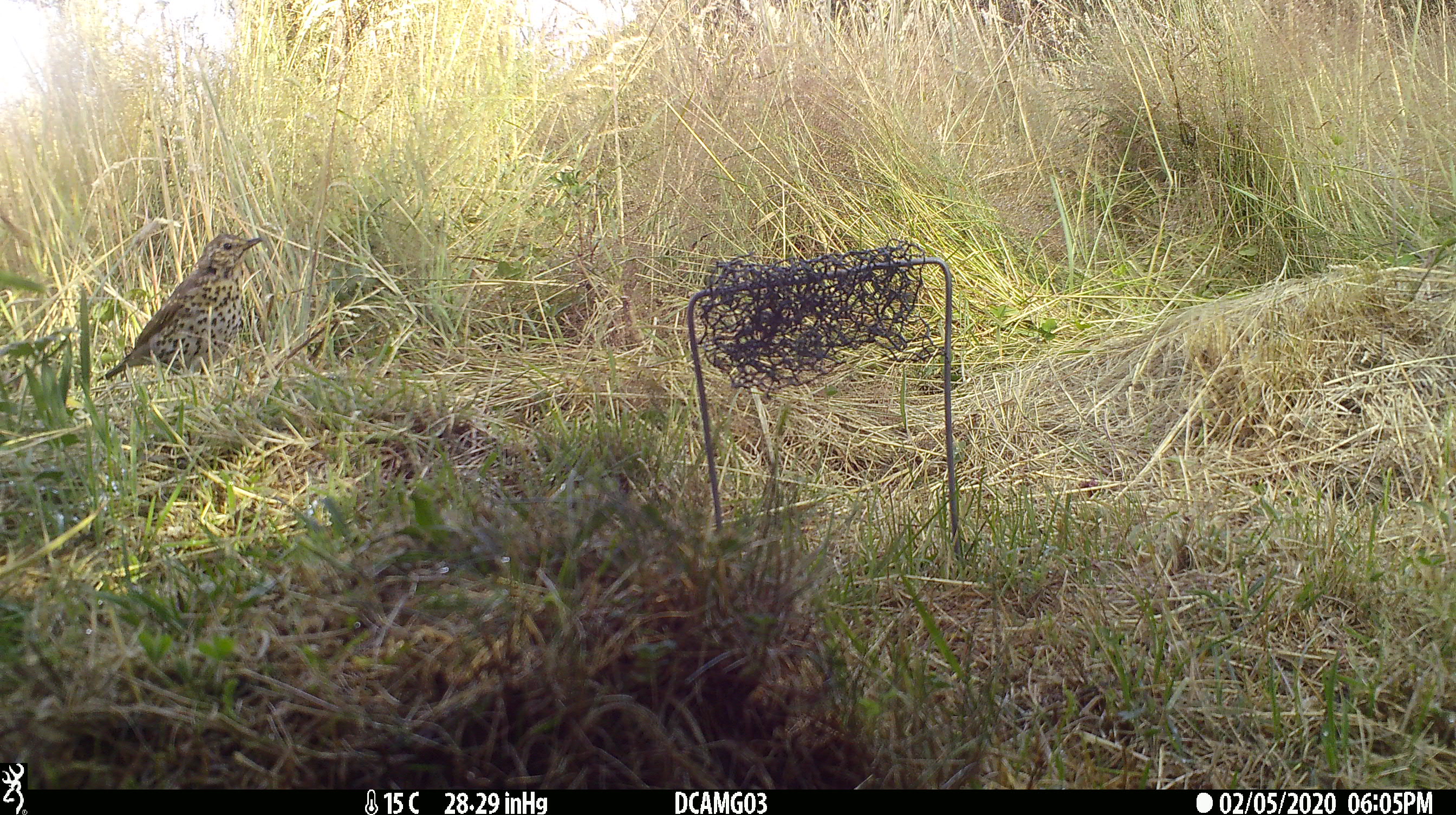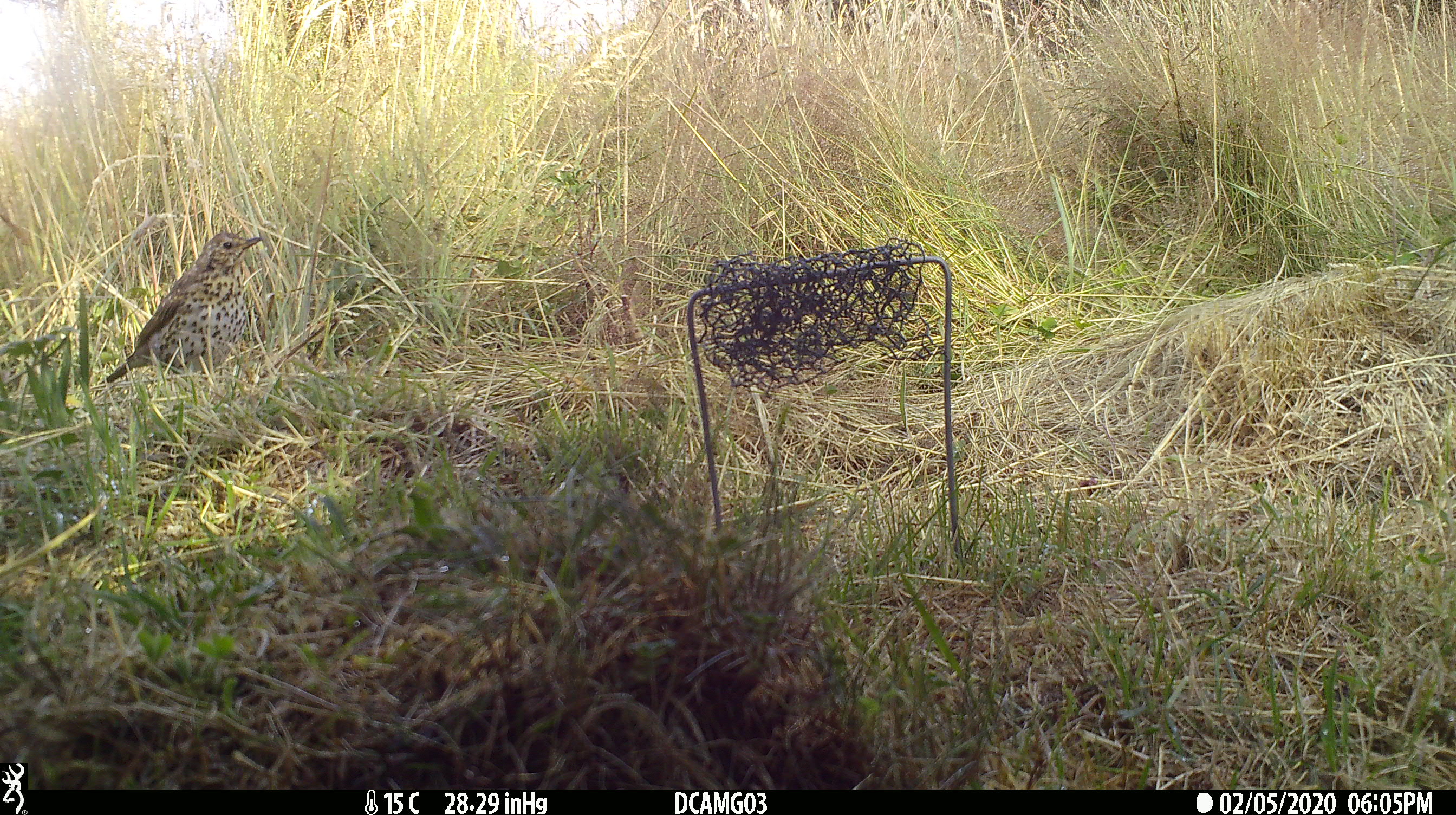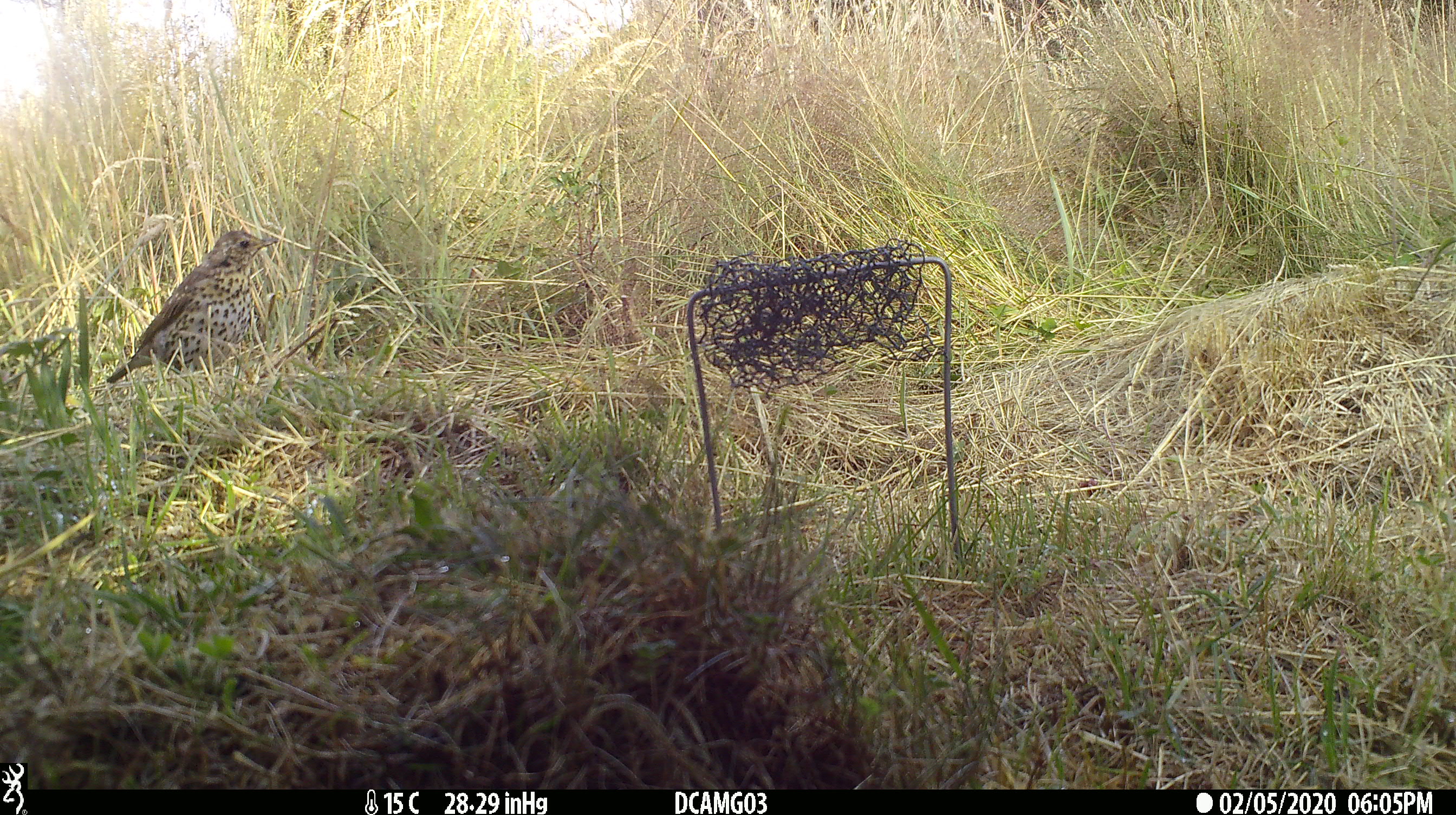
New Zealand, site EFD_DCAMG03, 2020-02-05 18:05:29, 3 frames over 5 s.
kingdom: Animalia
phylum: Chordata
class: Aves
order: Passeriformes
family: Turdidae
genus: Turdus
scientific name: Turdus philomelos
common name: song thrush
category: thrush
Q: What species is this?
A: Thrush (song thrush) (Turdus philomelos).